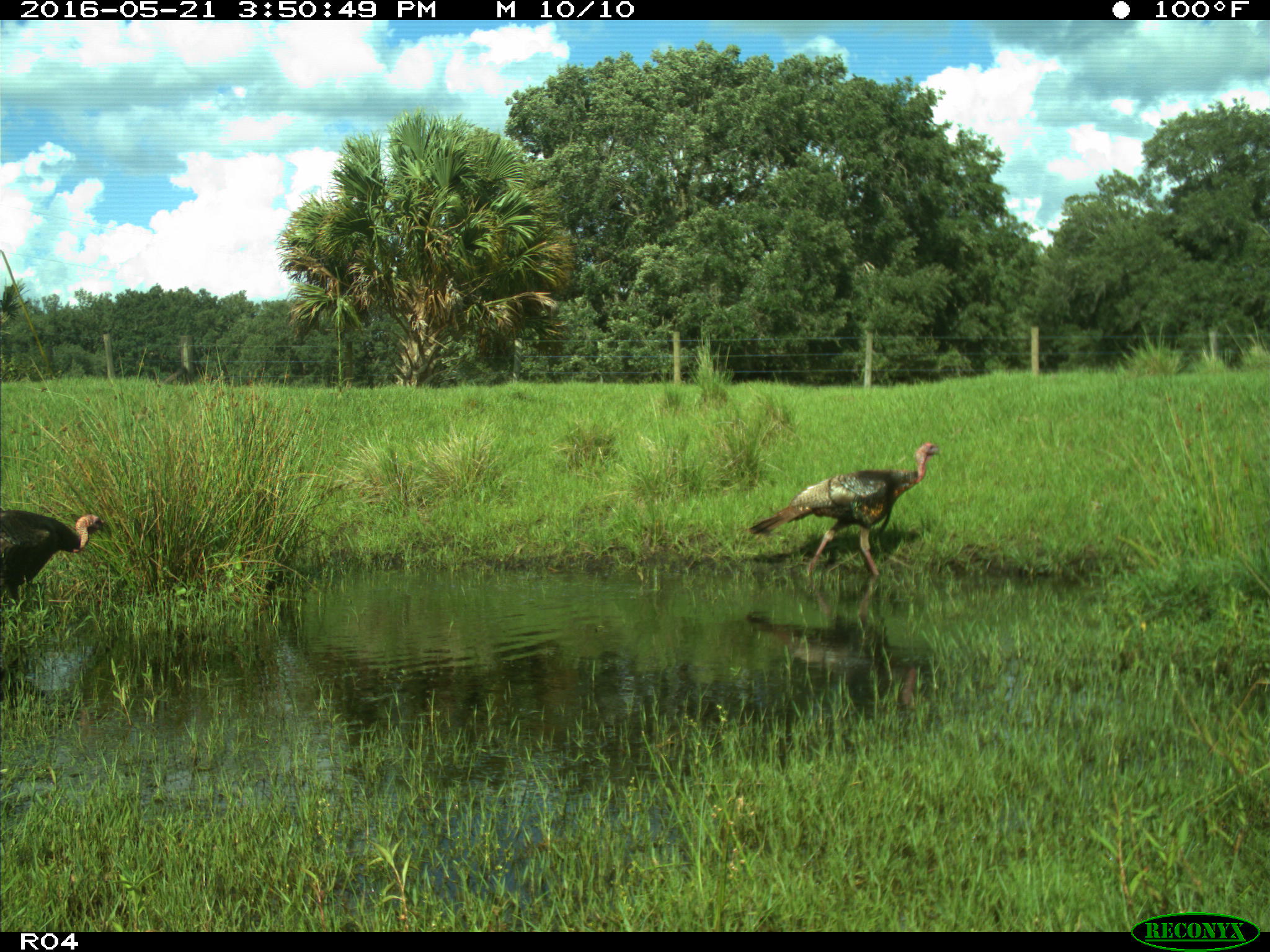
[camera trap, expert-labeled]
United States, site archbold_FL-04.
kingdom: Animalia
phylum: Chordata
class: Aves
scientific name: Aves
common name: birds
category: unidentified bird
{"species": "unidentified bird (birds) (Aves)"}